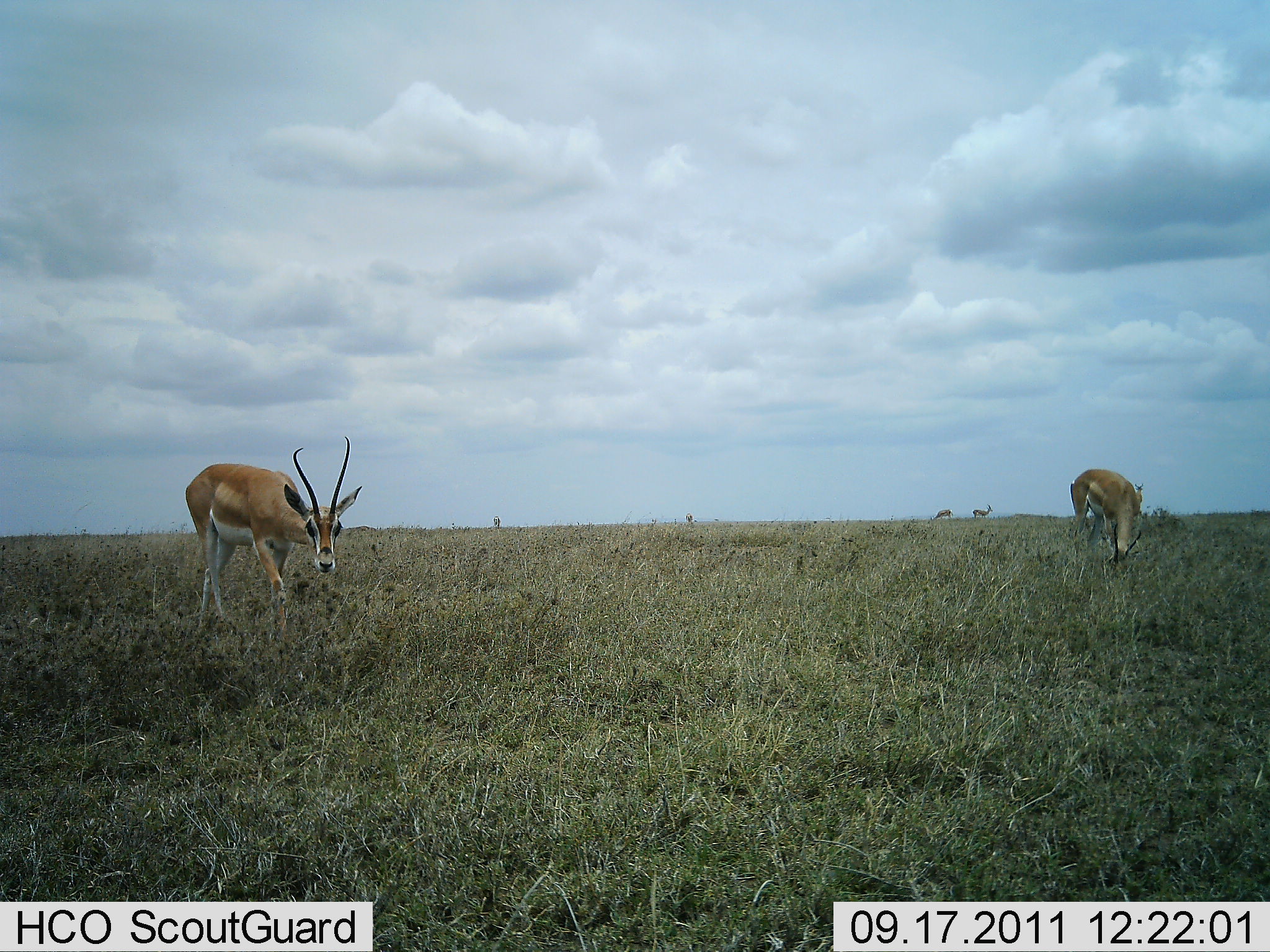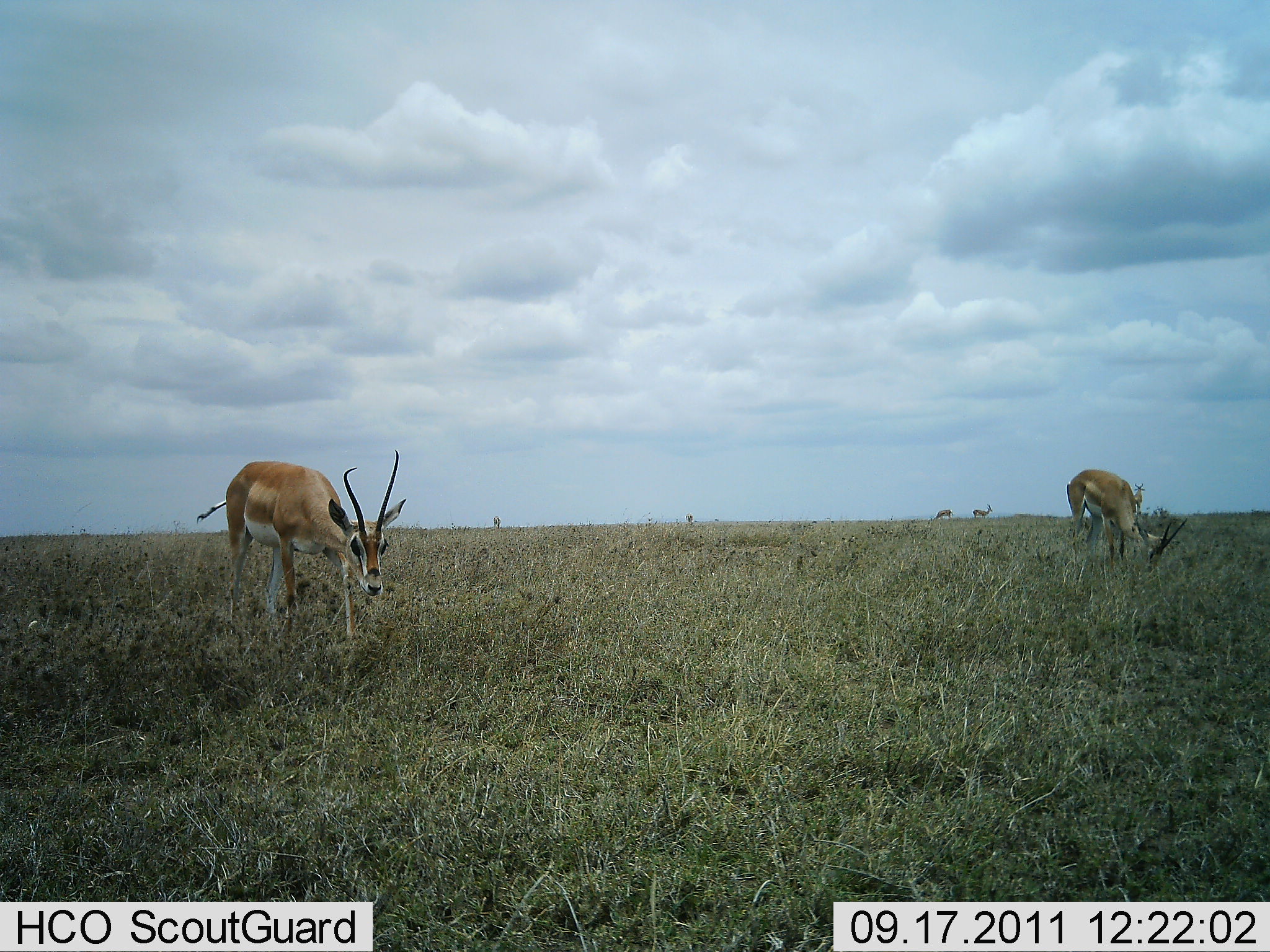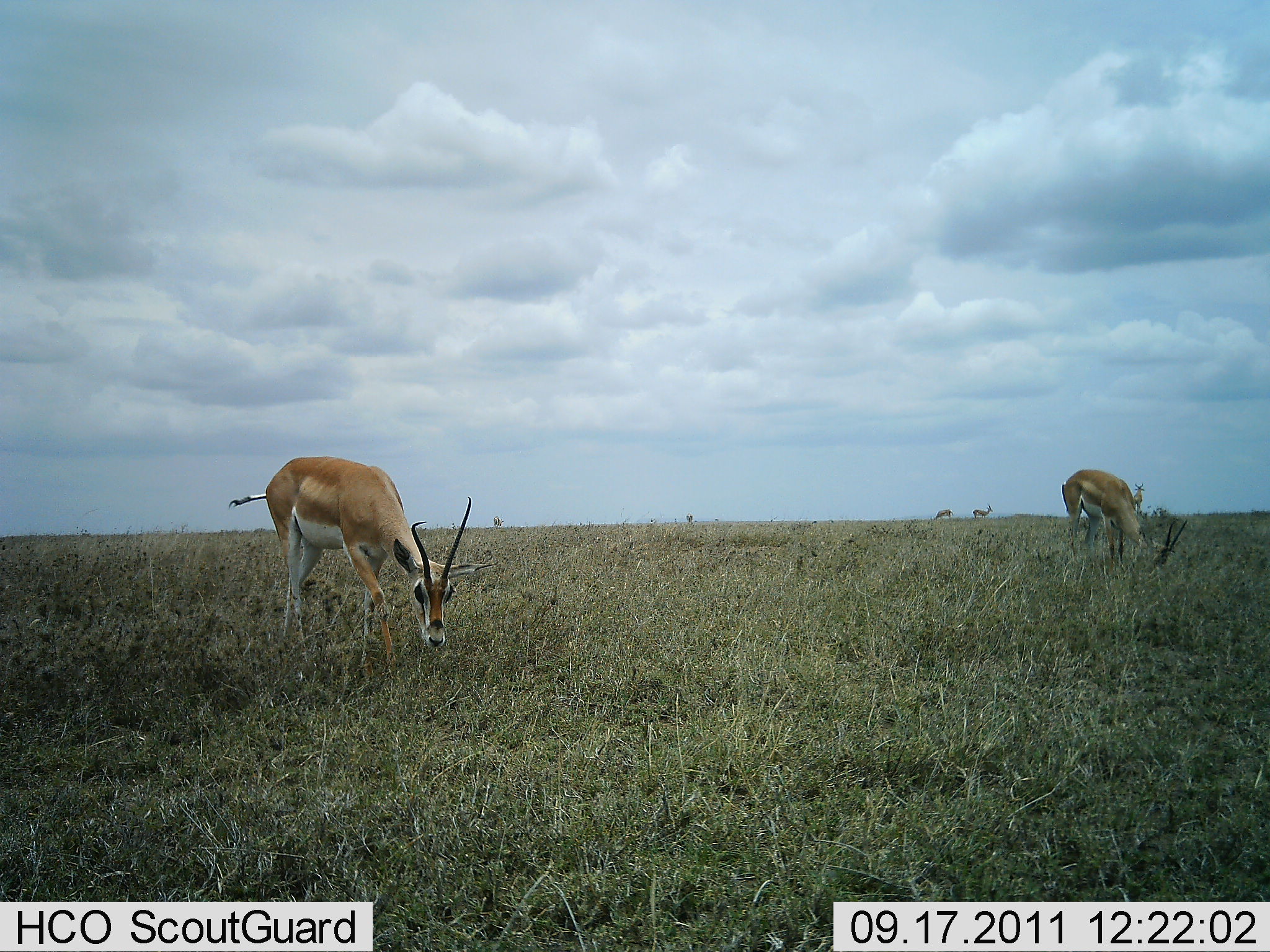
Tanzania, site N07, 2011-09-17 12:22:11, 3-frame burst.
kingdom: Animalia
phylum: Chordata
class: Mammalia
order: Artiodactyla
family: Bovidae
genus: Nanger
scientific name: Nanger granti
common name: grant's gazelle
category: gazellegrants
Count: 4.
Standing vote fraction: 64%.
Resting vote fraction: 9%.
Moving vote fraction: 18%.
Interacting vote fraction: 0%.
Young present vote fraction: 0%.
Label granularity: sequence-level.